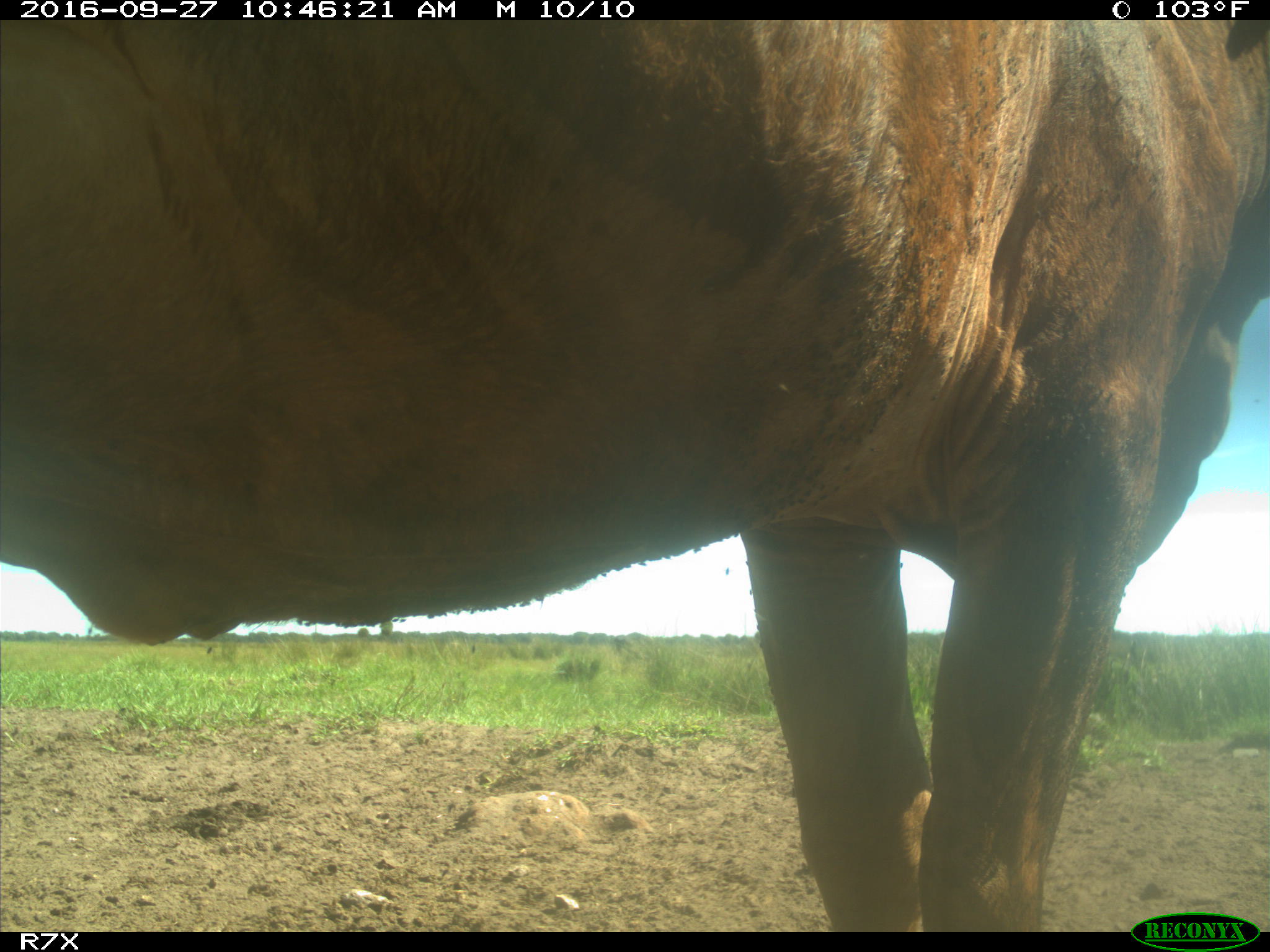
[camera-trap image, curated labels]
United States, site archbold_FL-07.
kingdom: Animalia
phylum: Chordata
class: Mammalia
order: Artiodactyla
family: Bovidae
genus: Bos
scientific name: Bos taurus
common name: domestic cow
Bos taurus (domestic cow).